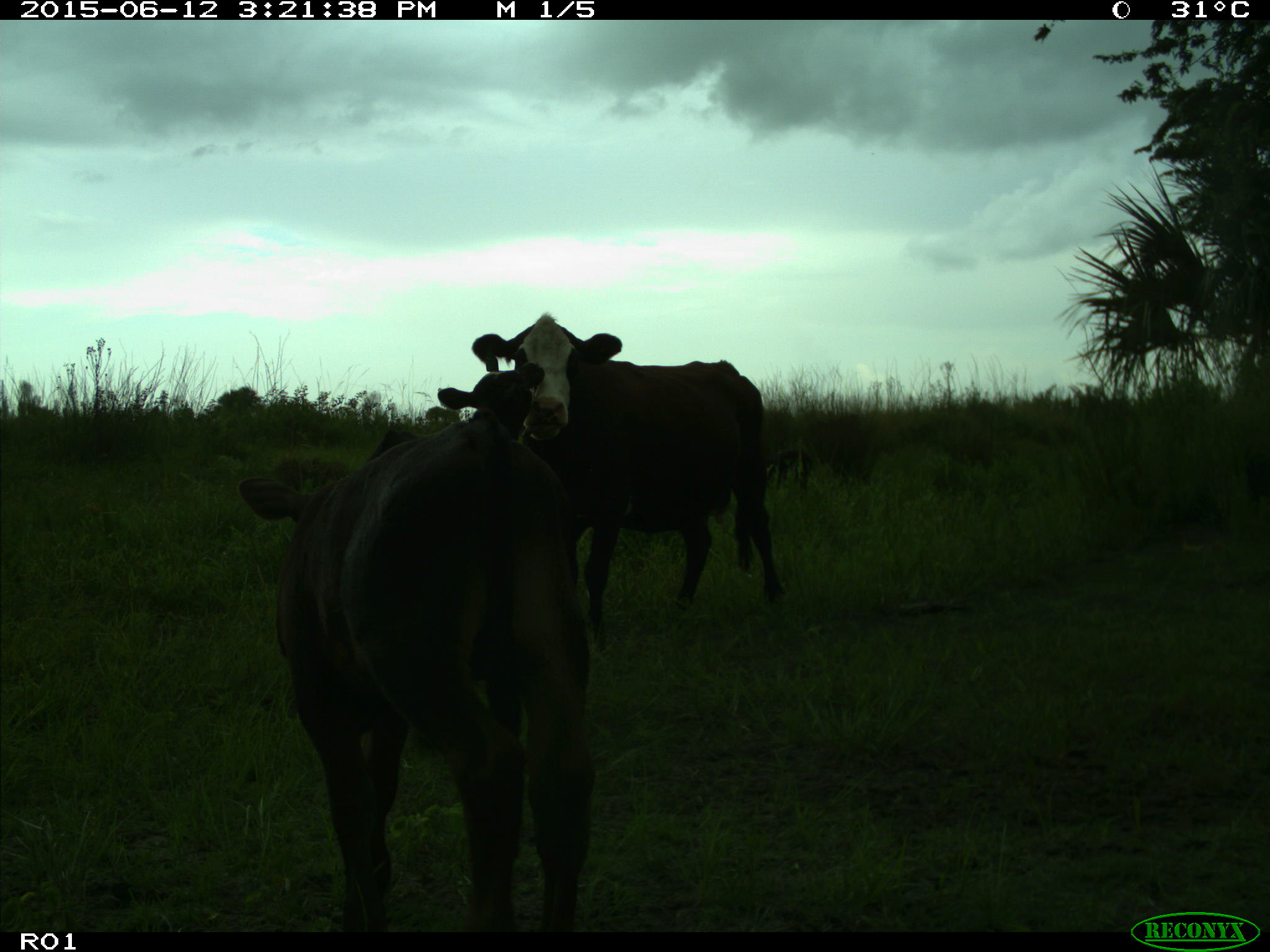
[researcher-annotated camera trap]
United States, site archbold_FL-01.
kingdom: Animalia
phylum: Chordata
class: Mammalia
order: Artiodactyla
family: Bovidae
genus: Bos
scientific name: Bos taurus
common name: domestic cow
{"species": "Bos taurus (domestic cow)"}